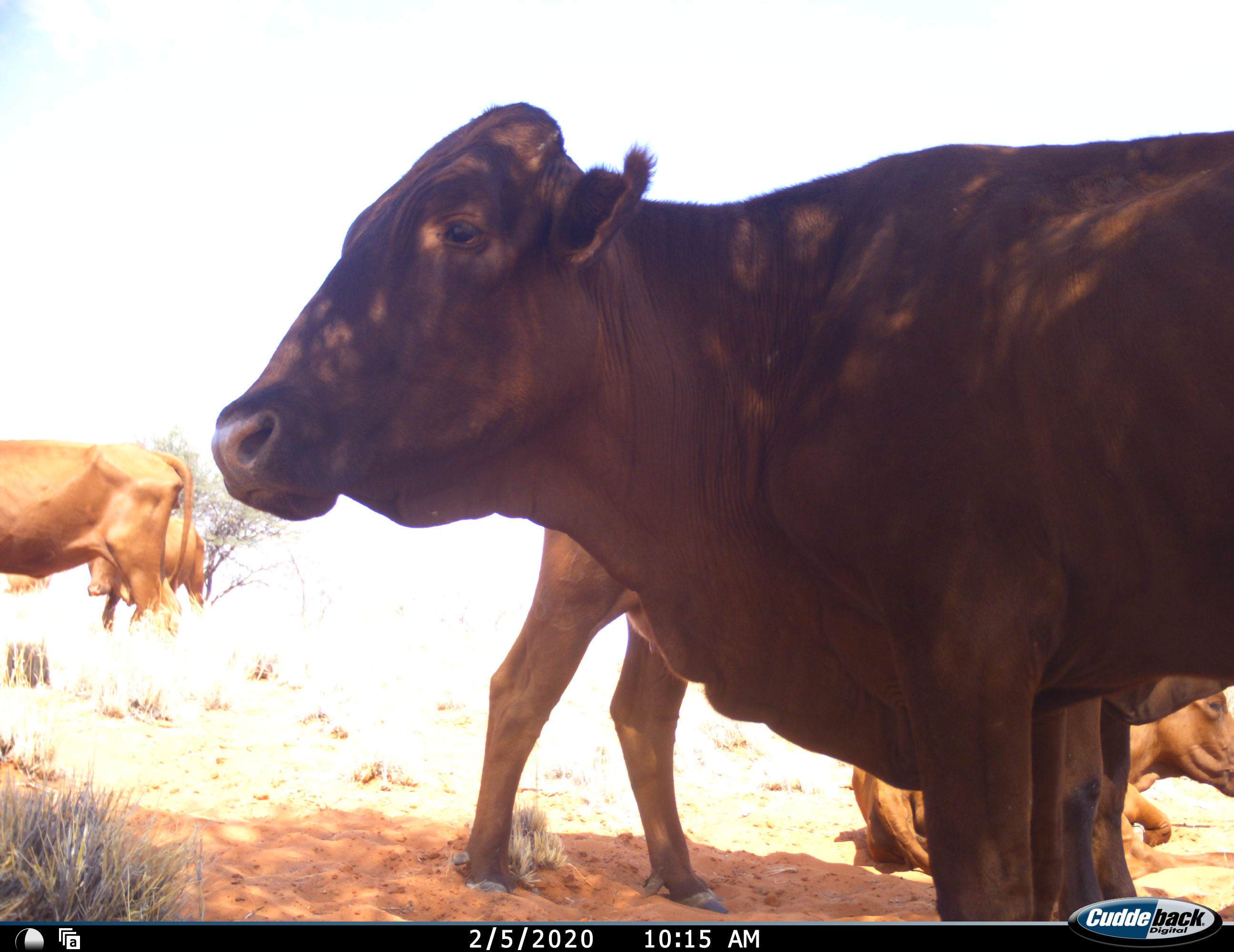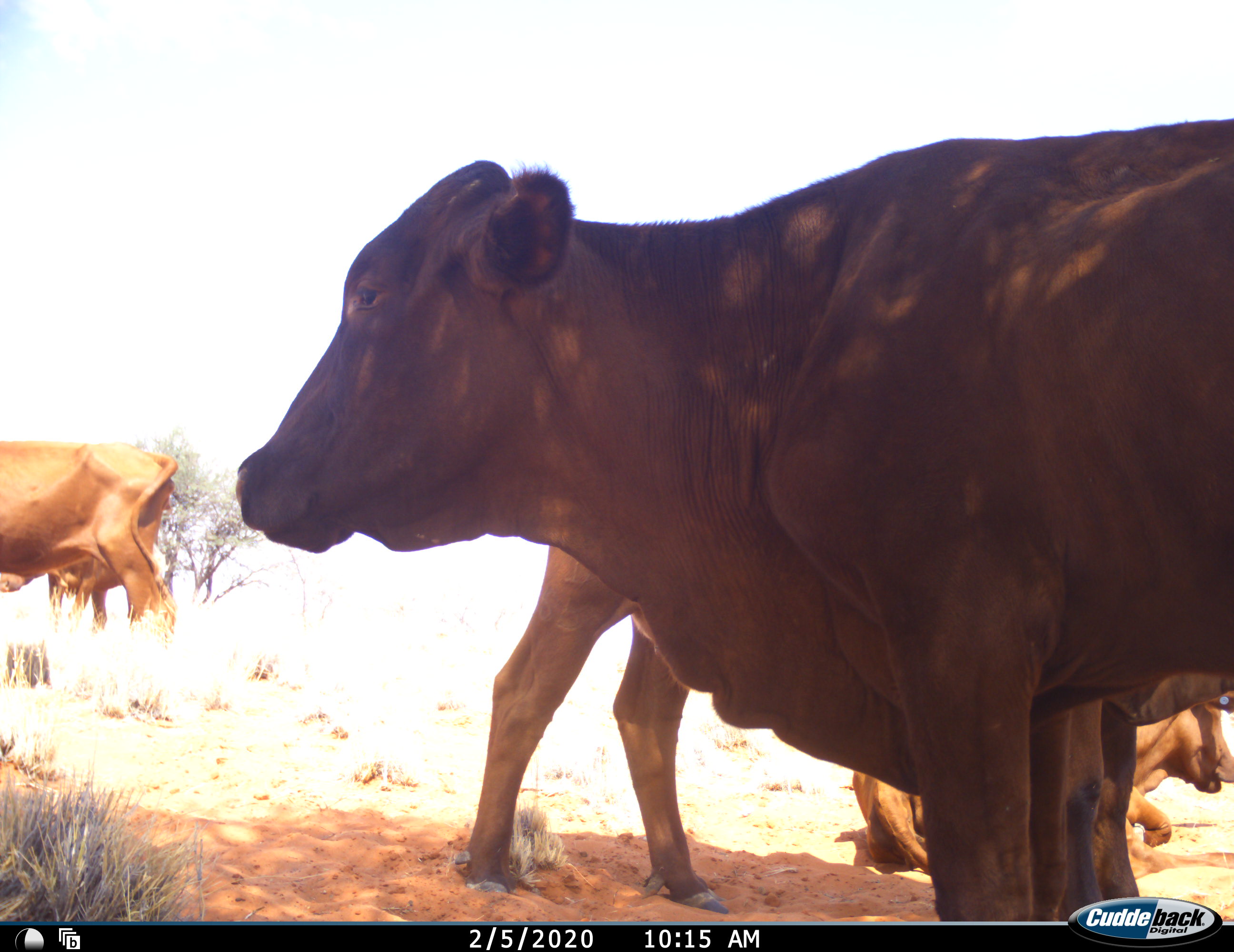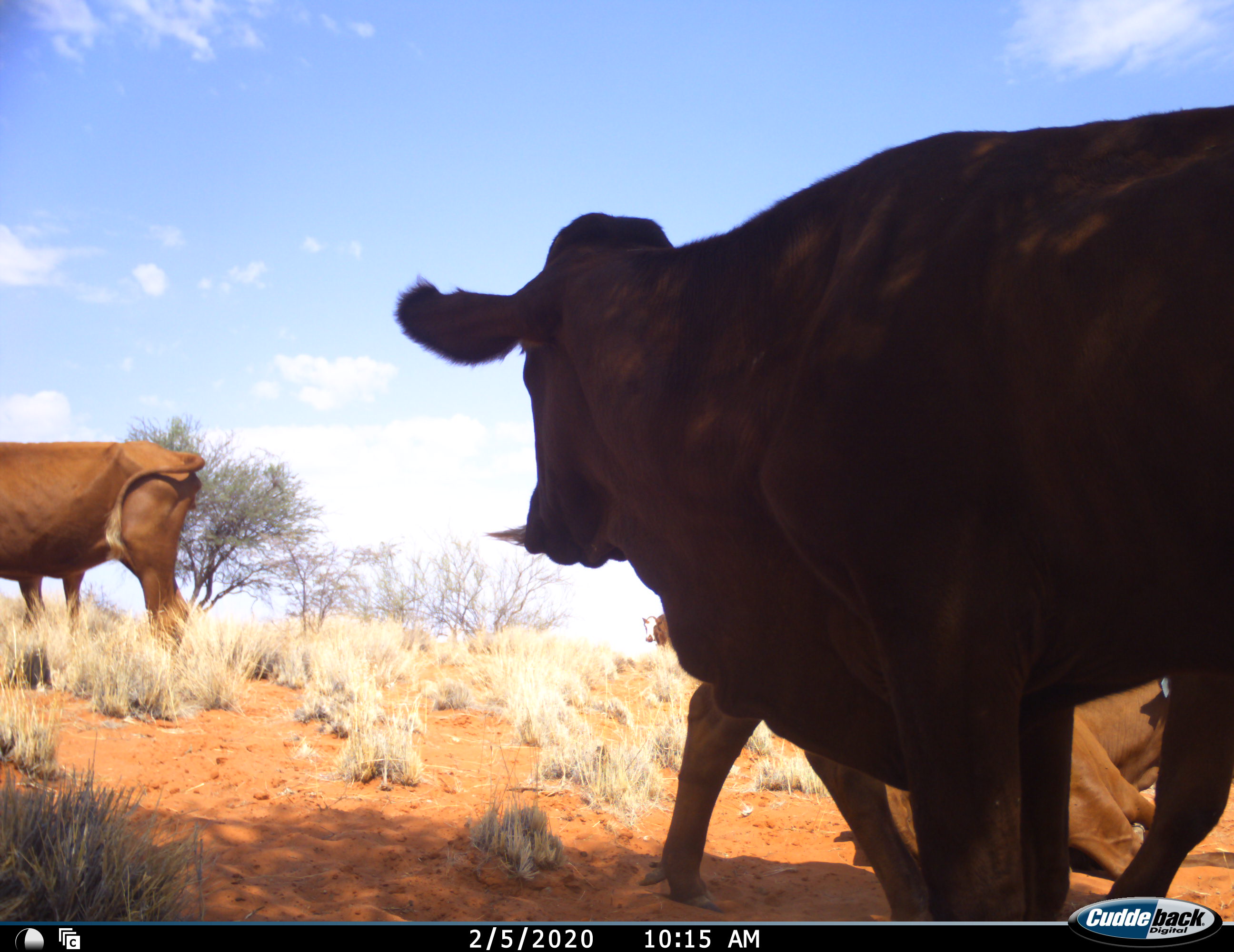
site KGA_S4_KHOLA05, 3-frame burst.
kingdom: Animalia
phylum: Chordata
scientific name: Vertebrata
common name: domestic animal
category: domesticanimal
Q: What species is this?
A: Domesticanimal (domestic animal) (Vertebrata).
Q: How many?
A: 5.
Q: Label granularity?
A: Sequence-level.